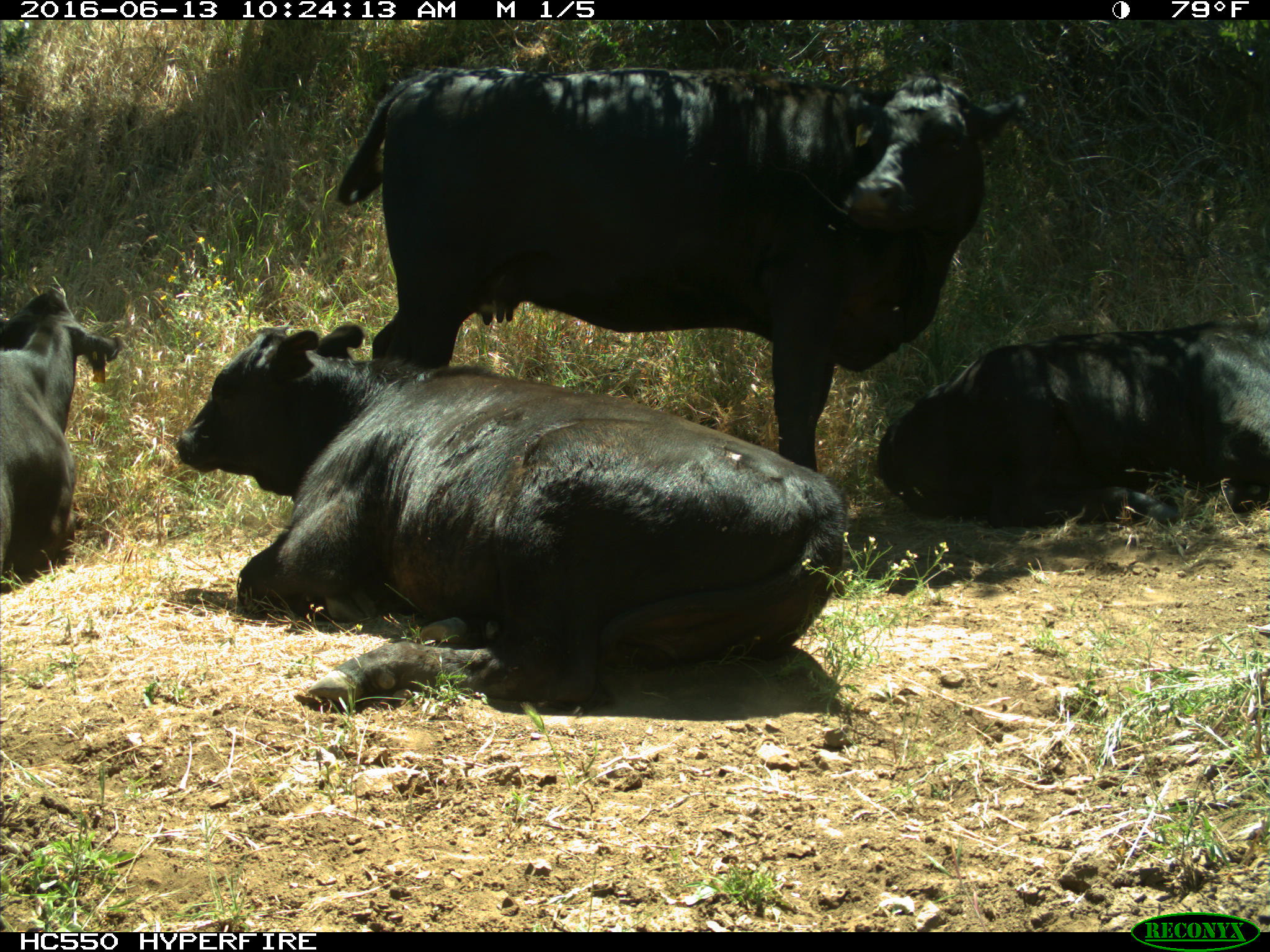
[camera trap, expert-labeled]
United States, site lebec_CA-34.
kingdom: Animalia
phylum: Chordata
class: Mammalia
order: Artiodactyla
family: Bovidae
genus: Bos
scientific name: Bos taurus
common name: domestic cow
Bos taurus (domestic cow).